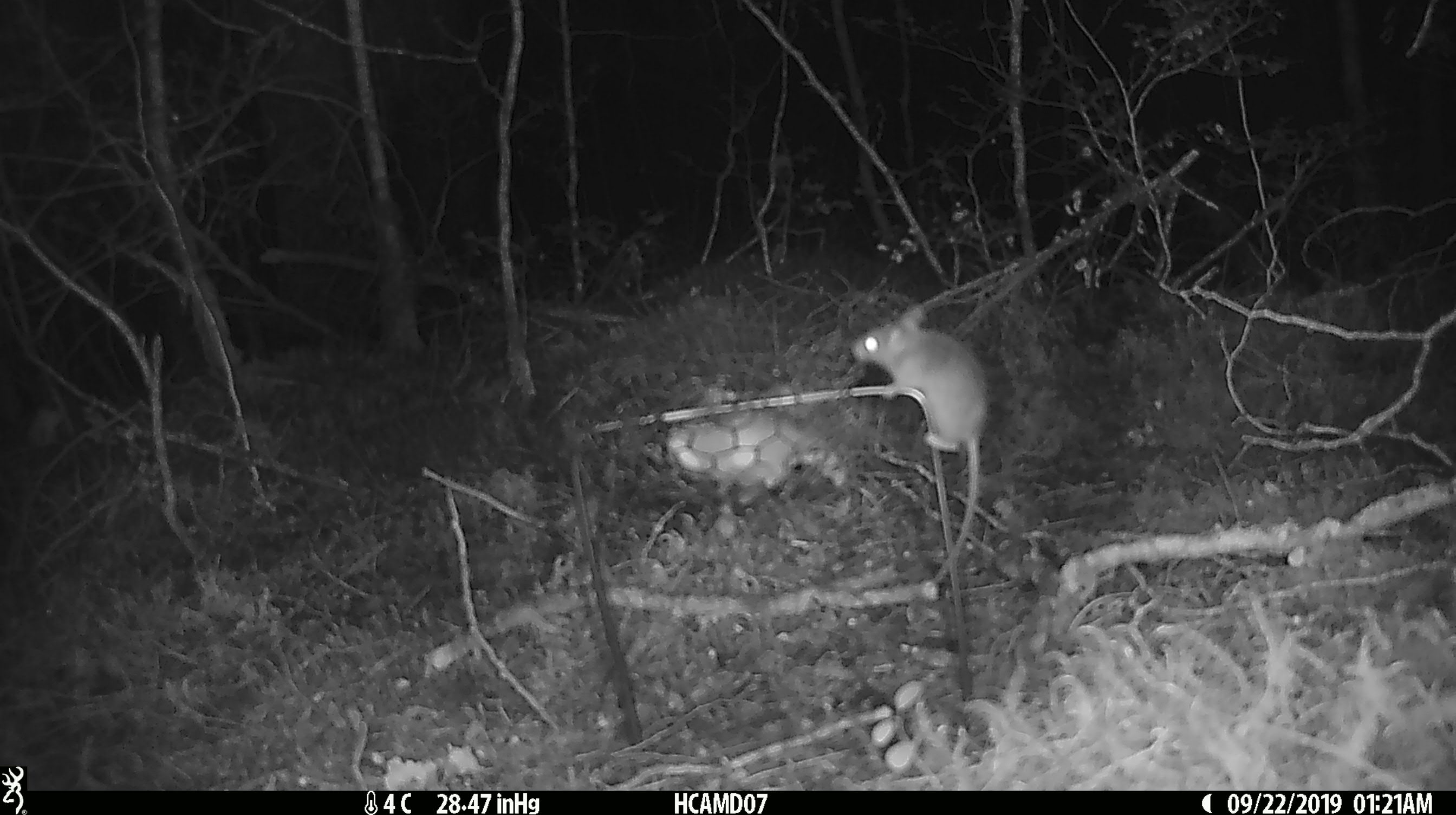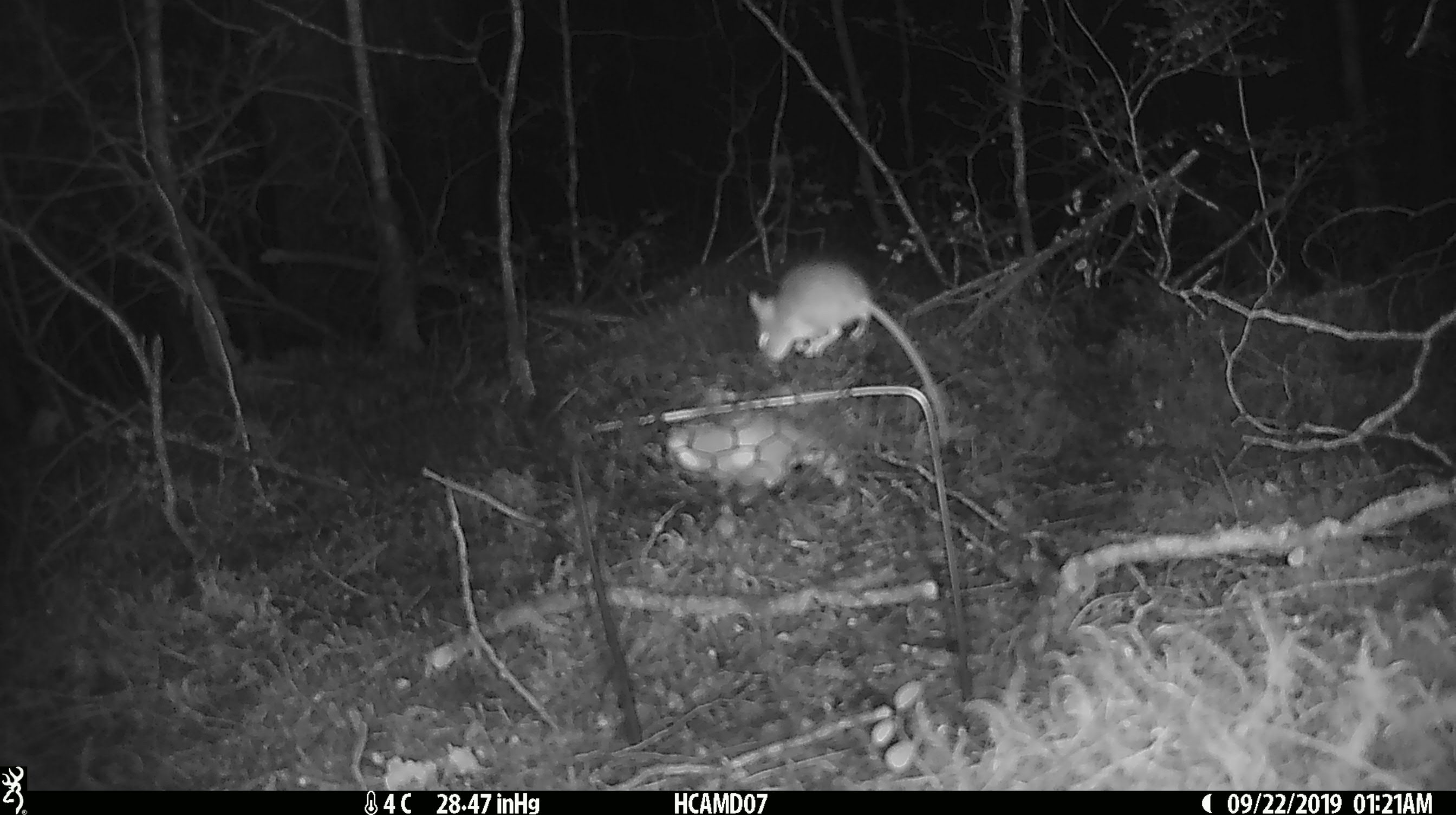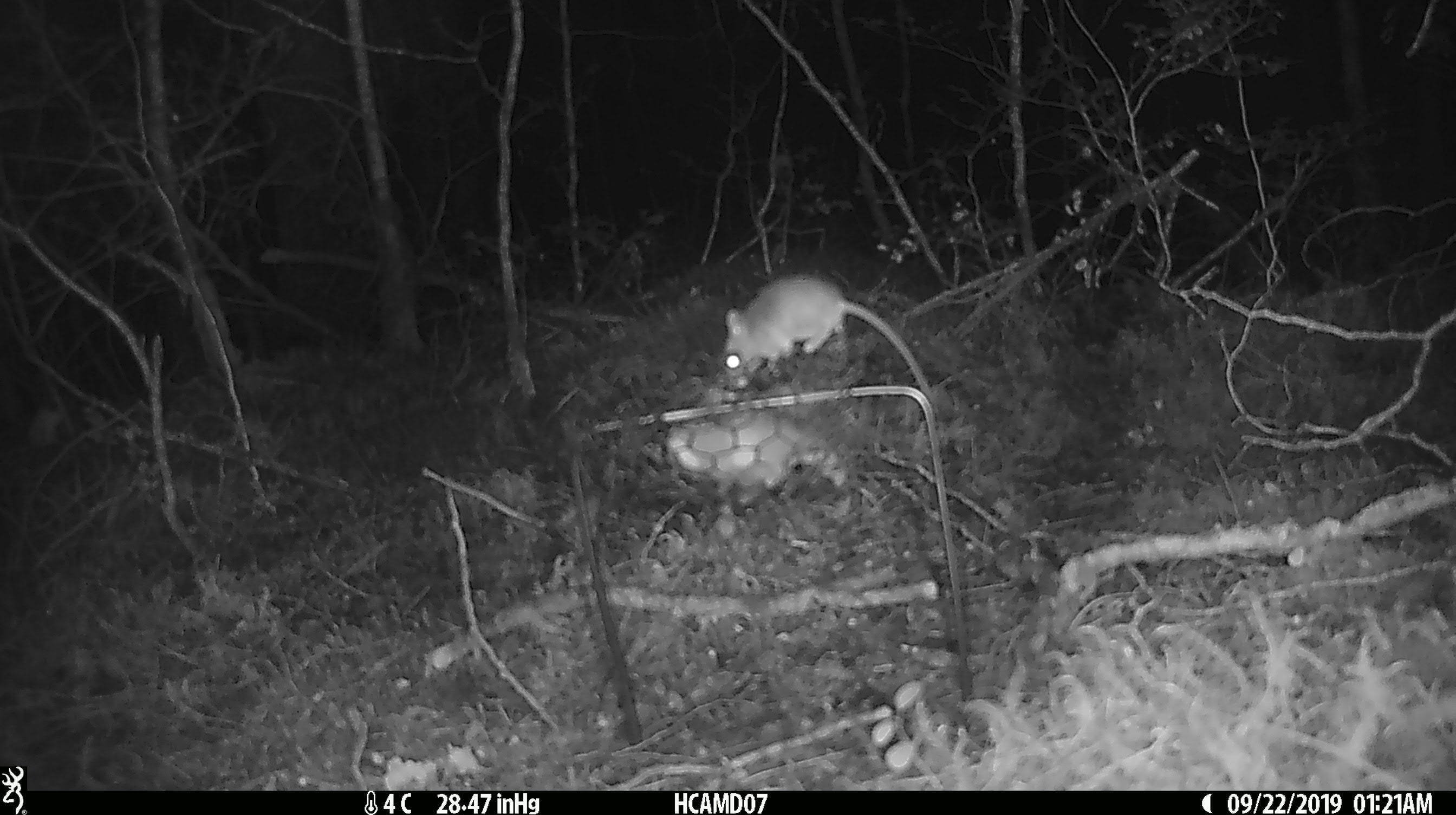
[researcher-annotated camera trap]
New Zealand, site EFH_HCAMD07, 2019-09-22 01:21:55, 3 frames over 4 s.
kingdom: Animalia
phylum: Chordata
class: Mammalia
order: Rodentia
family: Muridae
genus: Mus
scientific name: Mus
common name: mouse